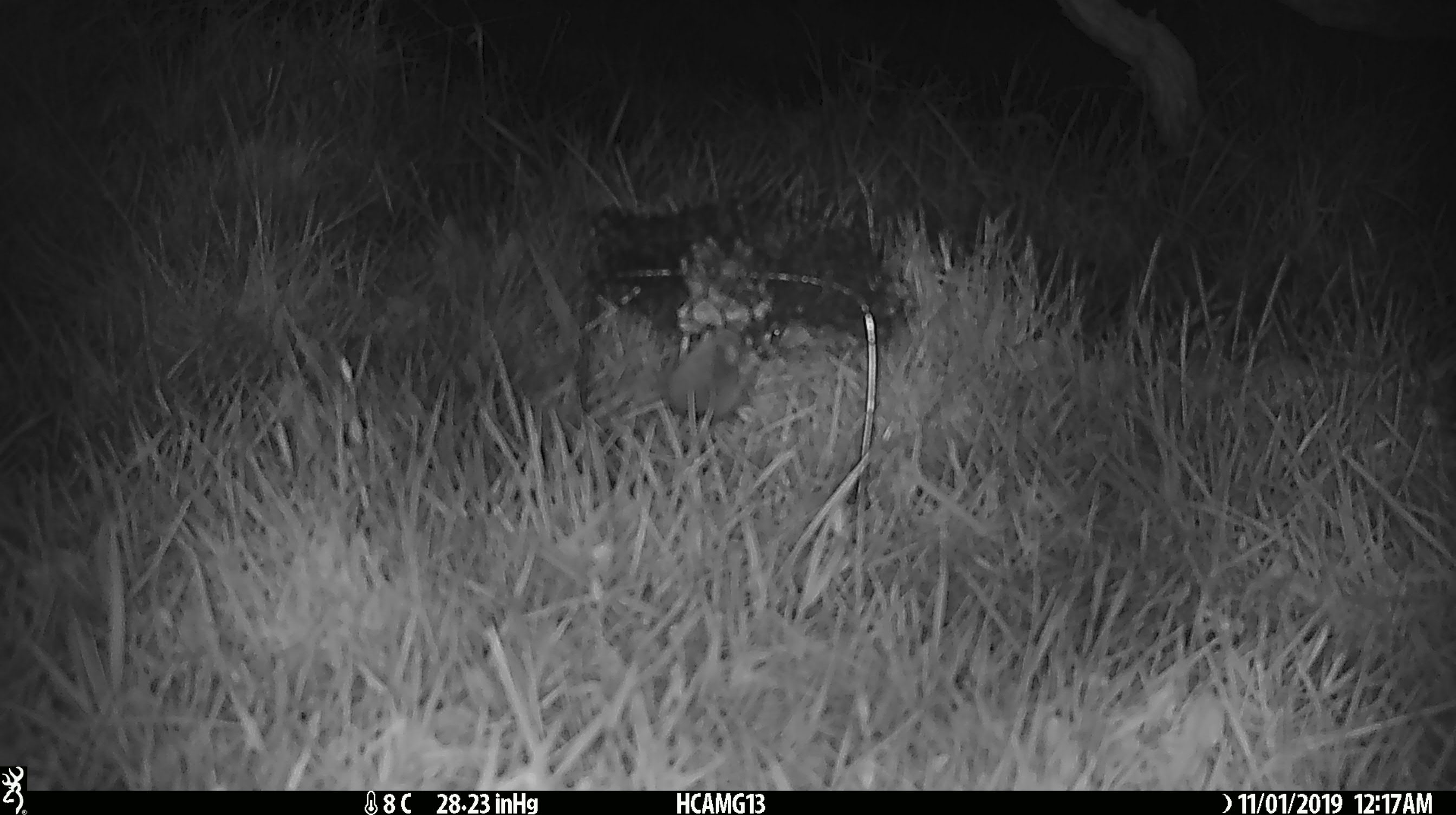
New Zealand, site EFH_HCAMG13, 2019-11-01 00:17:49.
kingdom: Animalia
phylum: Chordata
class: Mammalia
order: Rodentia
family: Muridae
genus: Mus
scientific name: Mus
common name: mouse